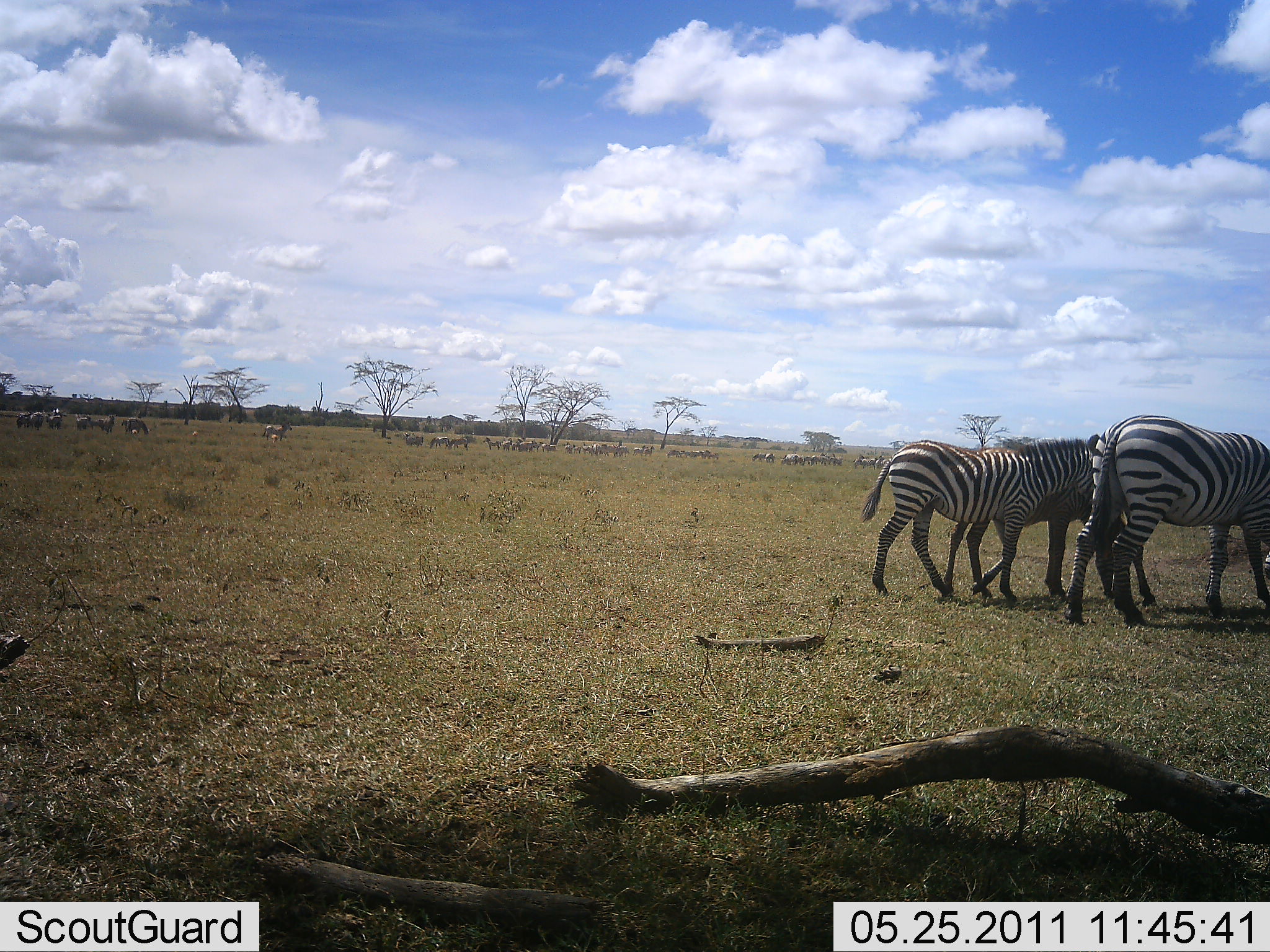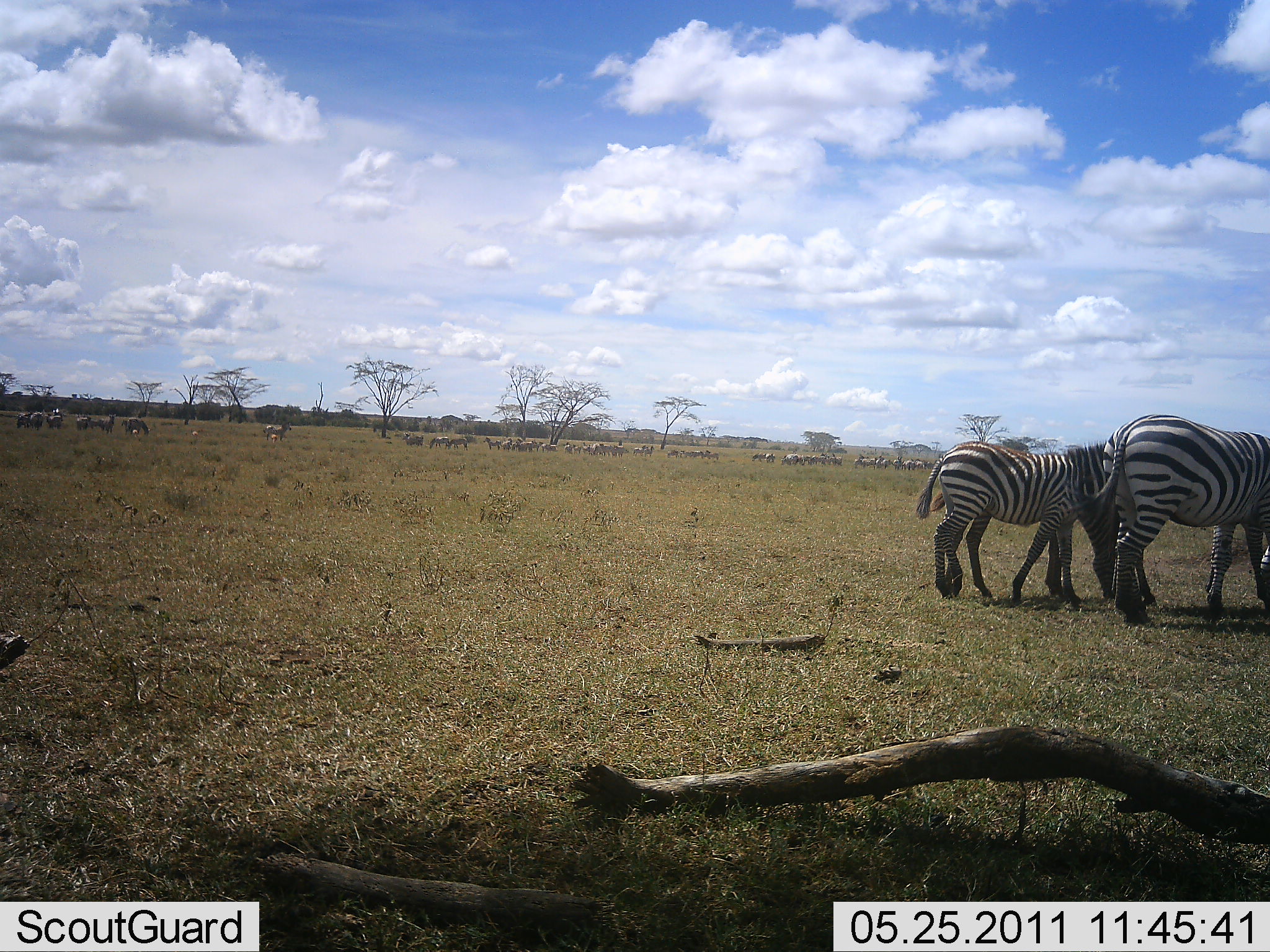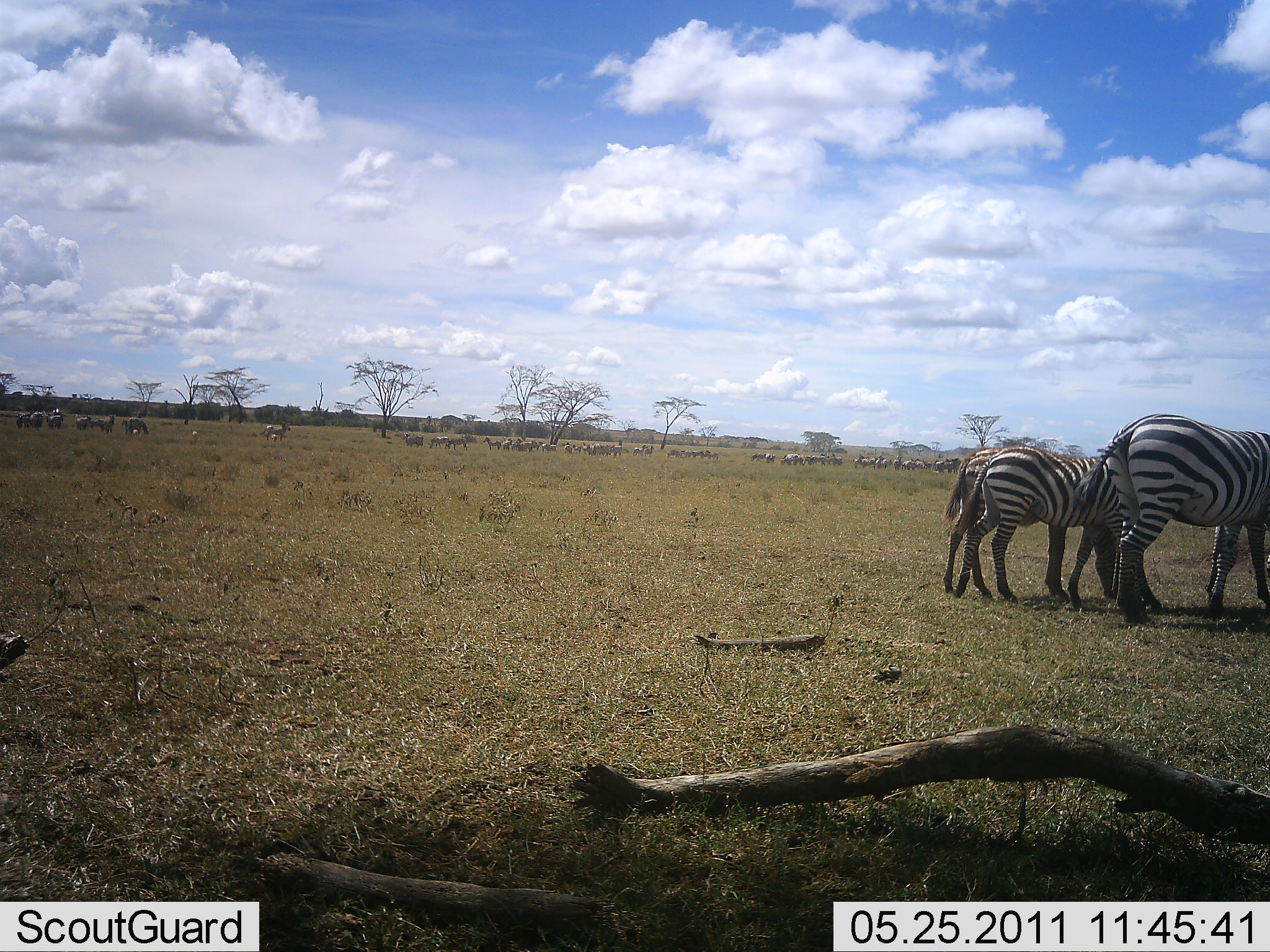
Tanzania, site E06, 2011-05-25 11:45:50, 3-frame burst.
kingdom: Animalia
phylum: Chordata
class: Mammalia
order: Perissodactyla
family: Equidae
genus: Equus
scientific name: Equus quagga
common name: plains zebra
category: zebra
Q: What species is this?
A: Zebra (plains zebra) (Equus quagga).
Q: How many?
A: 3.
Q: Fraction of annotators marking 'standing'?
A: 40%.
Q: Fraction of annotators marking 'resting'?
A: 0%.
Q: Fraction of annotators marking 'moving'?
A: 40%.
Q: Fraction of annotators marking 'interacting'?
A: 13%.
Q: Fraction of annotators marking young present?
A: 33%.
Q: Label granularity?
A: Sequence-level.